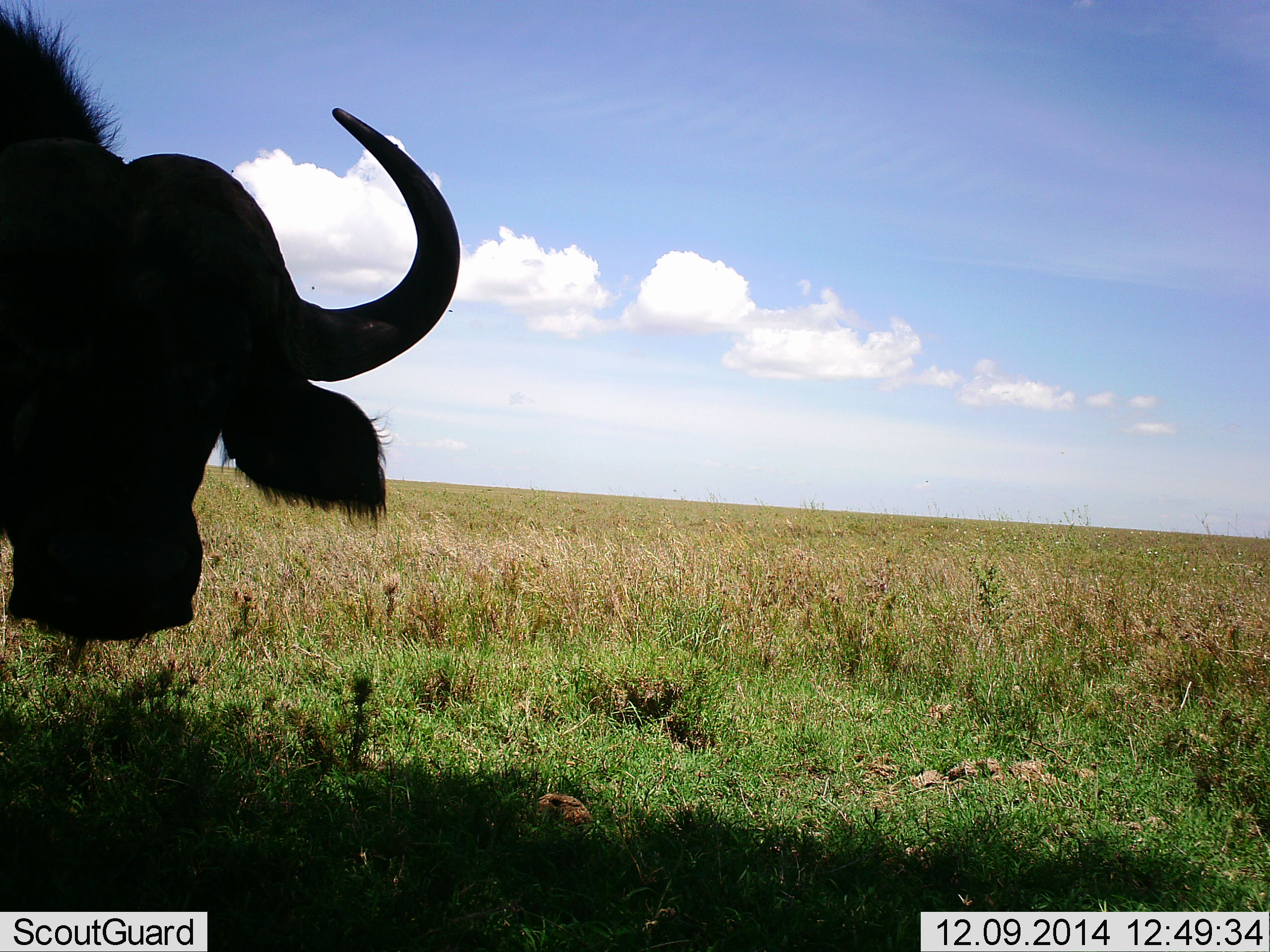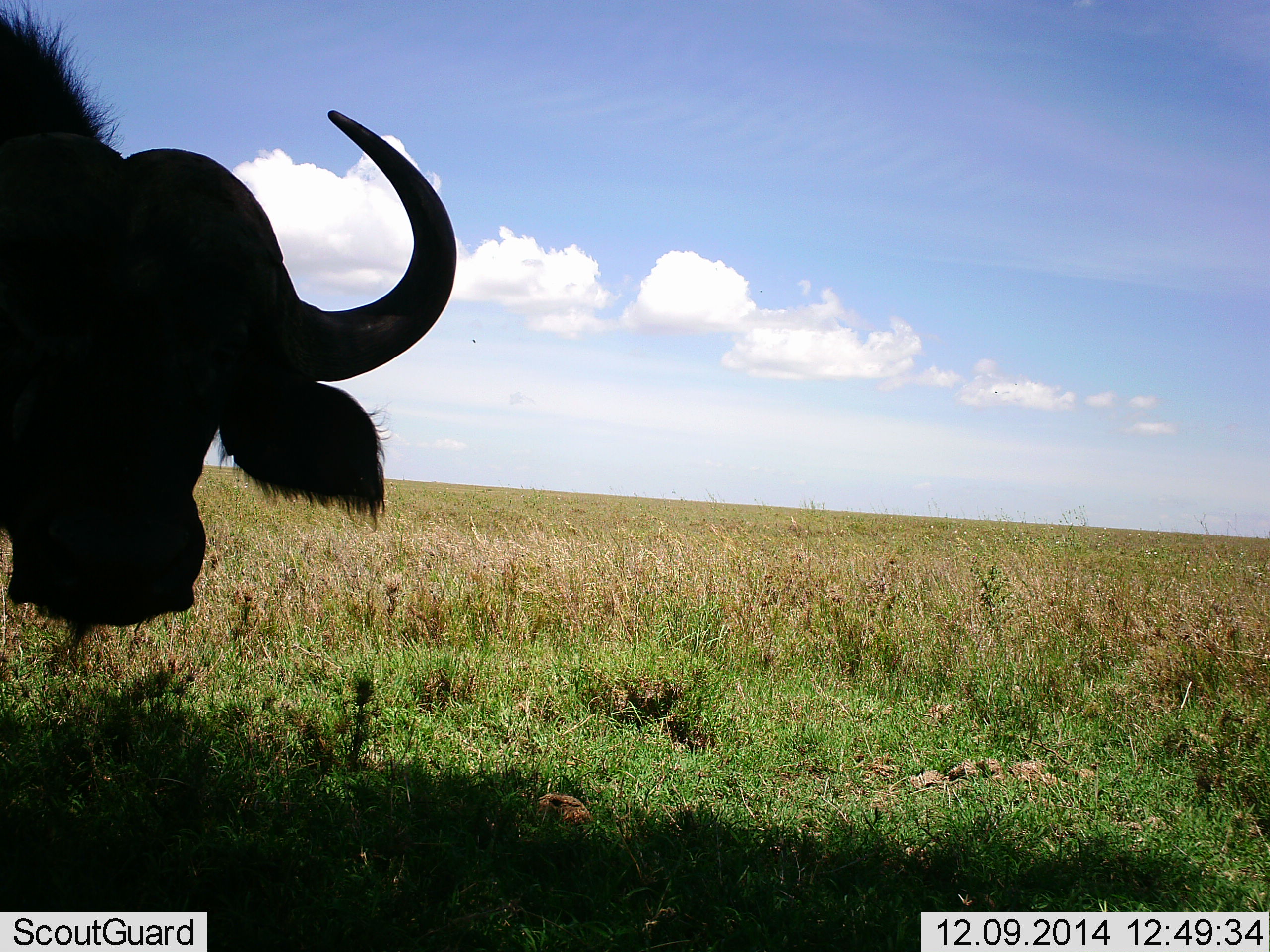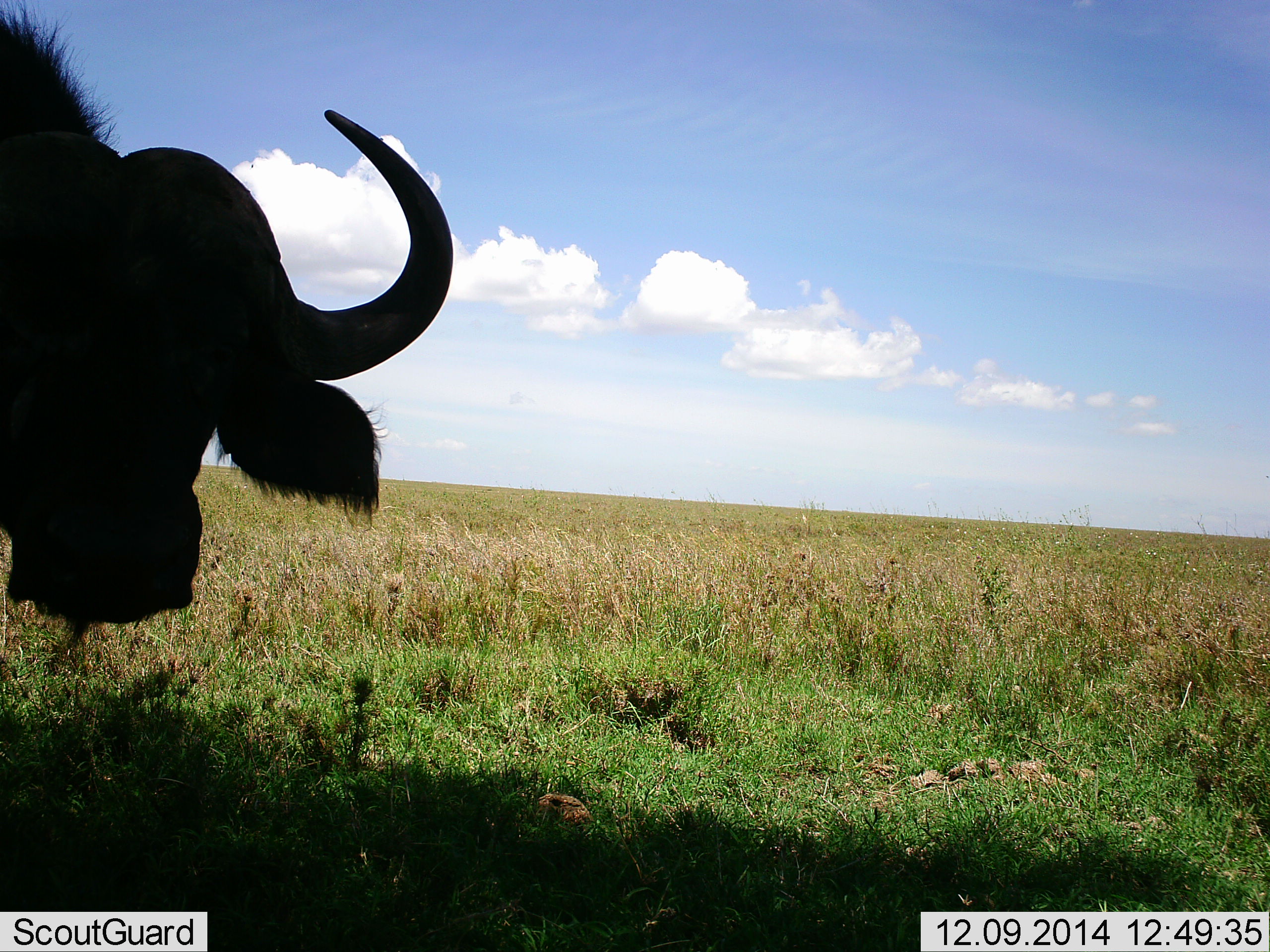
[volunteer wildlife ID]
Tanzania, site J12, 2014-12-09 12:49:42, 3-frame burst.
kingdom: Animalia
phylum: Chordata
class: Mammalia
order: Artiodactyla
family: Bovidae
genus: Syncerus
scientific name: Syncerus caffer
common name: cape buffalo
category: buffalo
Buffalo (cape buffalo) (Syncerus caffer), count 1. Behavior (volunteer vote fractions): standing 50%, resting 10%, moving 0%, interacting 10%. Young present (vote fraction): 0%. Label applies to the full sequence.